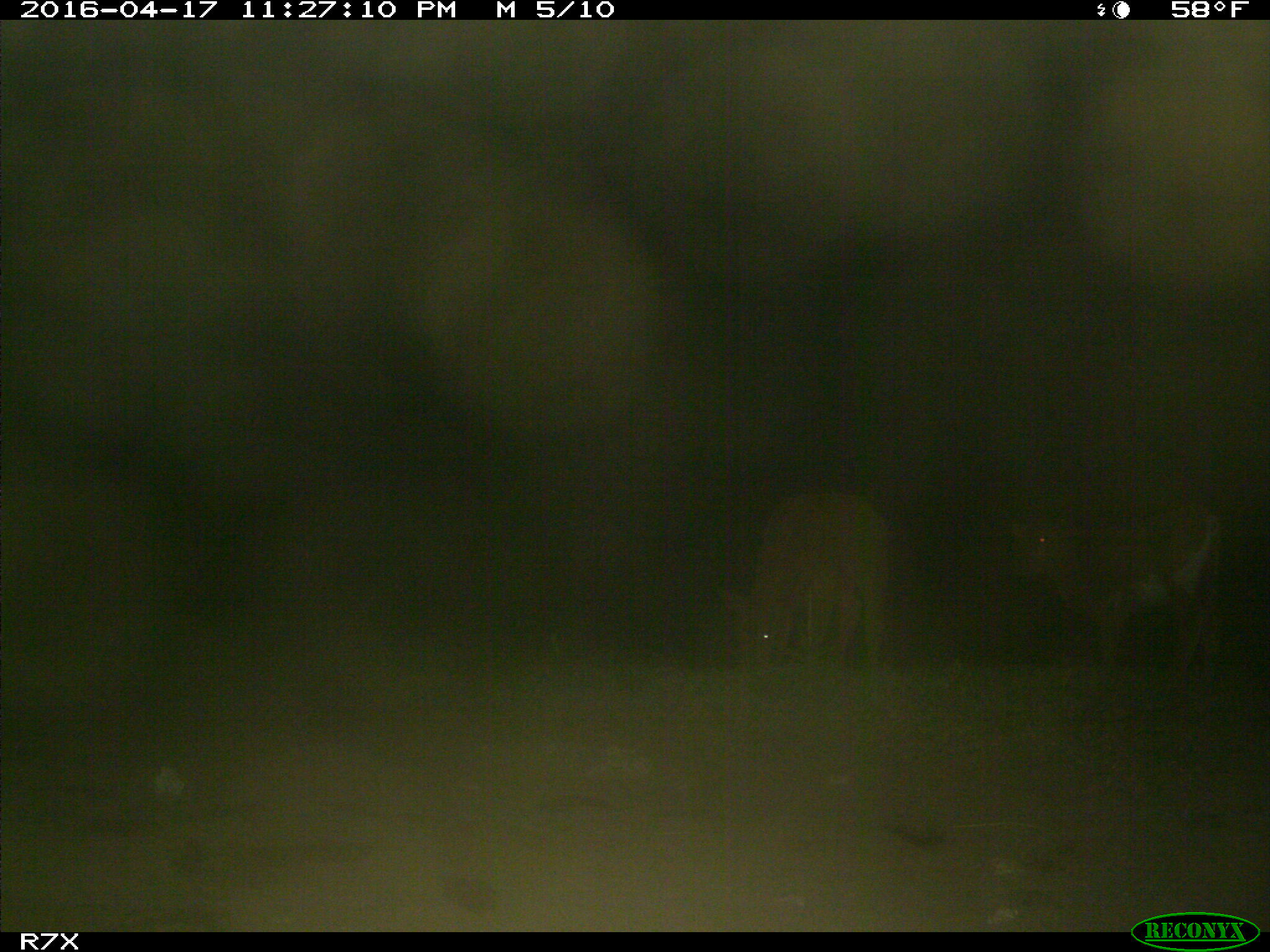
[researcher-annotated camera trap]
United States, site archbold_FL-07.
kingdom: Animalia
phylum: Chordata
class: Mammalia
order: Artiodactyla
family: Bovidae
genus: Bos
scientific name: Bos taurus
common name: domestic cow